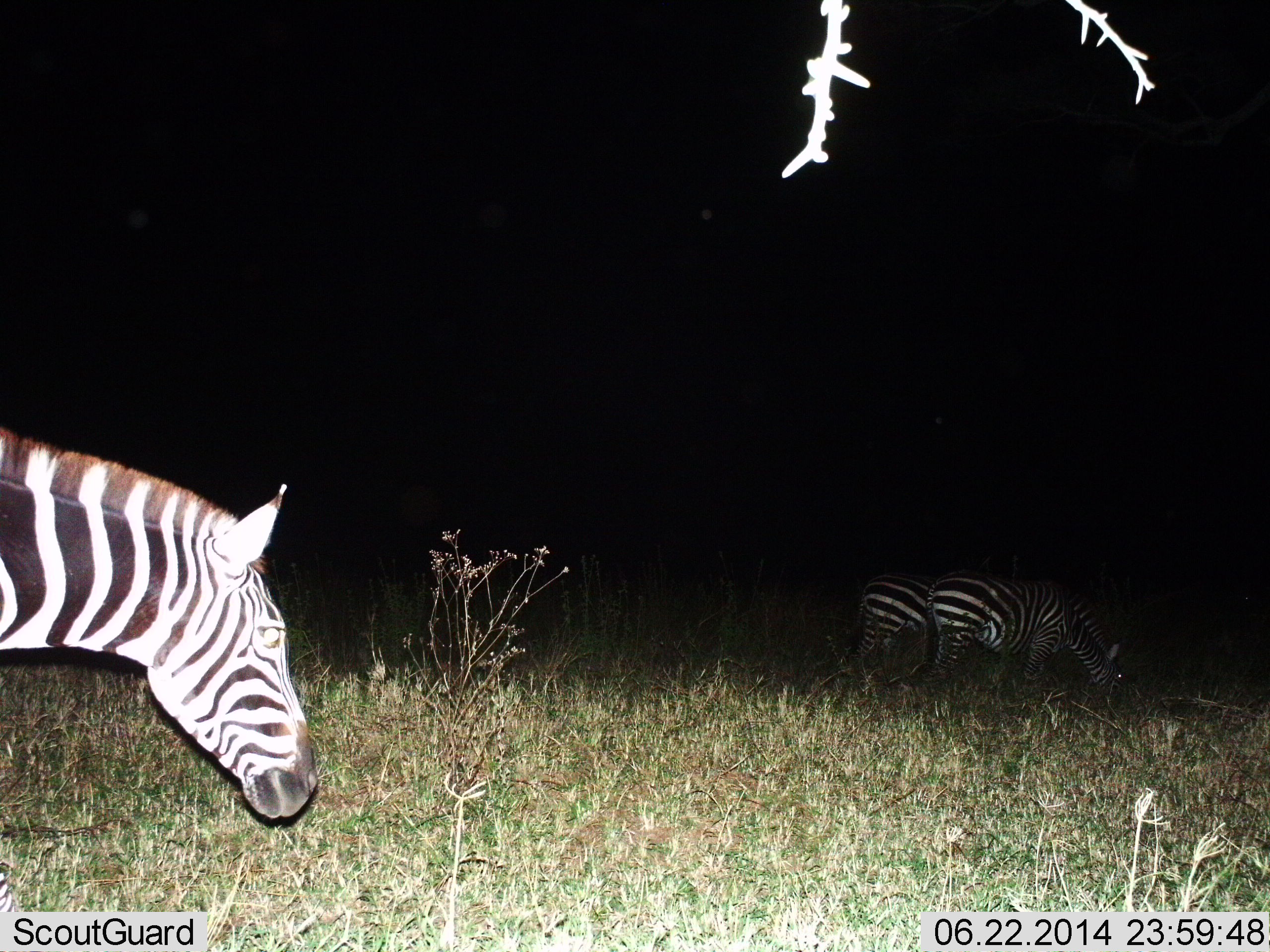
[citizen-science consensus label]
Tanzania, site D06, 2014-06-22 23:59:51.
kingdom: Animalia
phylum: Chordata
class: Mammalia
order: Perissodactyla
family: Equidae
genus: Equus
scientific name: Equus quagga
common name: plains zebra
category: zebra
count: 3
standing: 50%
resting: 0%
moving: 20%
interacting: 20%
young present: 0%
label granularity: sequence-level